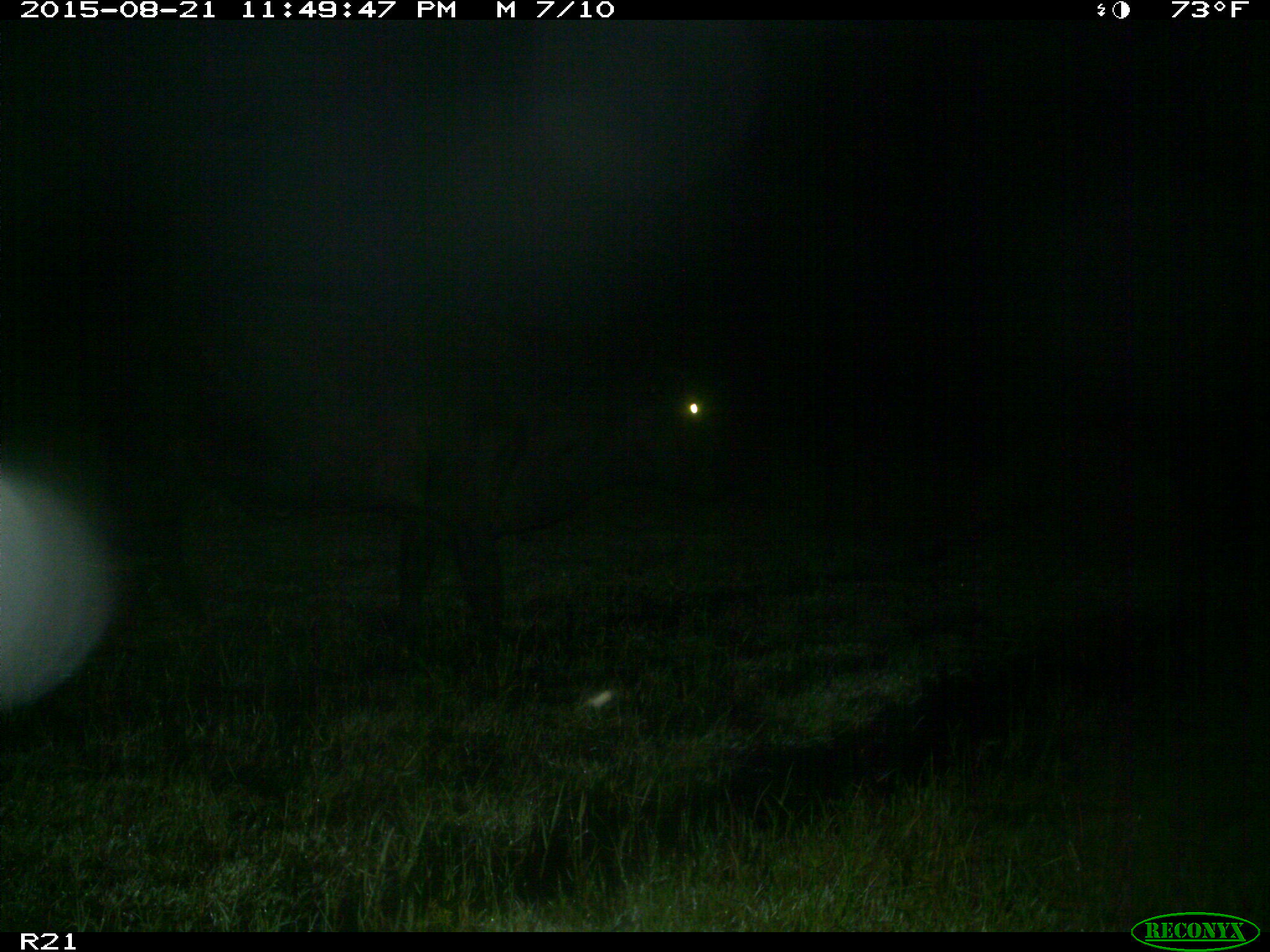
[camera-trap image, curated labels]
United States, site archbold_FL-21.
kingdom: Animalia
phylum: Chordata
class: Mammalia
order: Artiodactyla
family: Bovidae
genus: Bos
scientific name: Bos taurus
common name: domestic cow